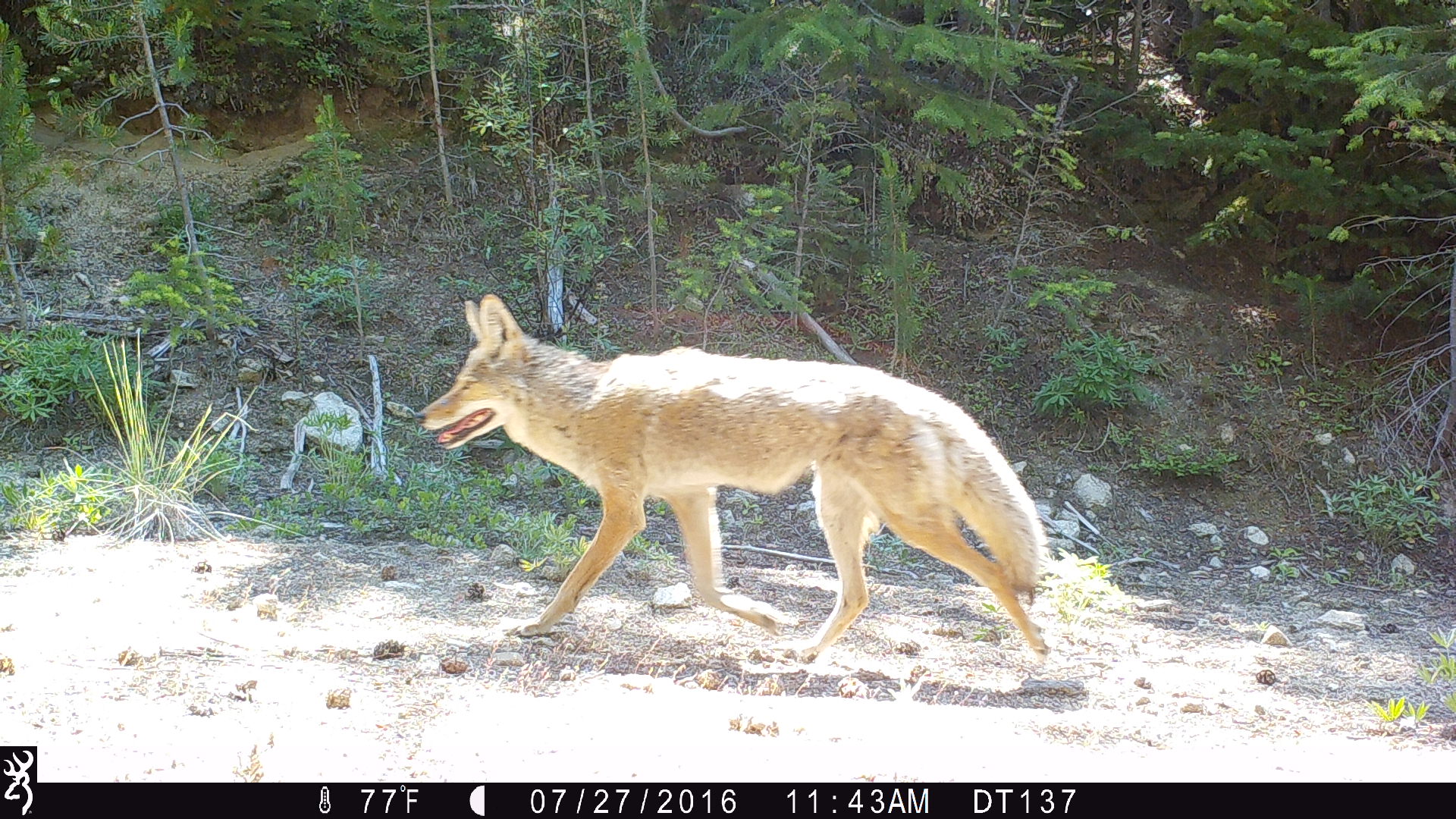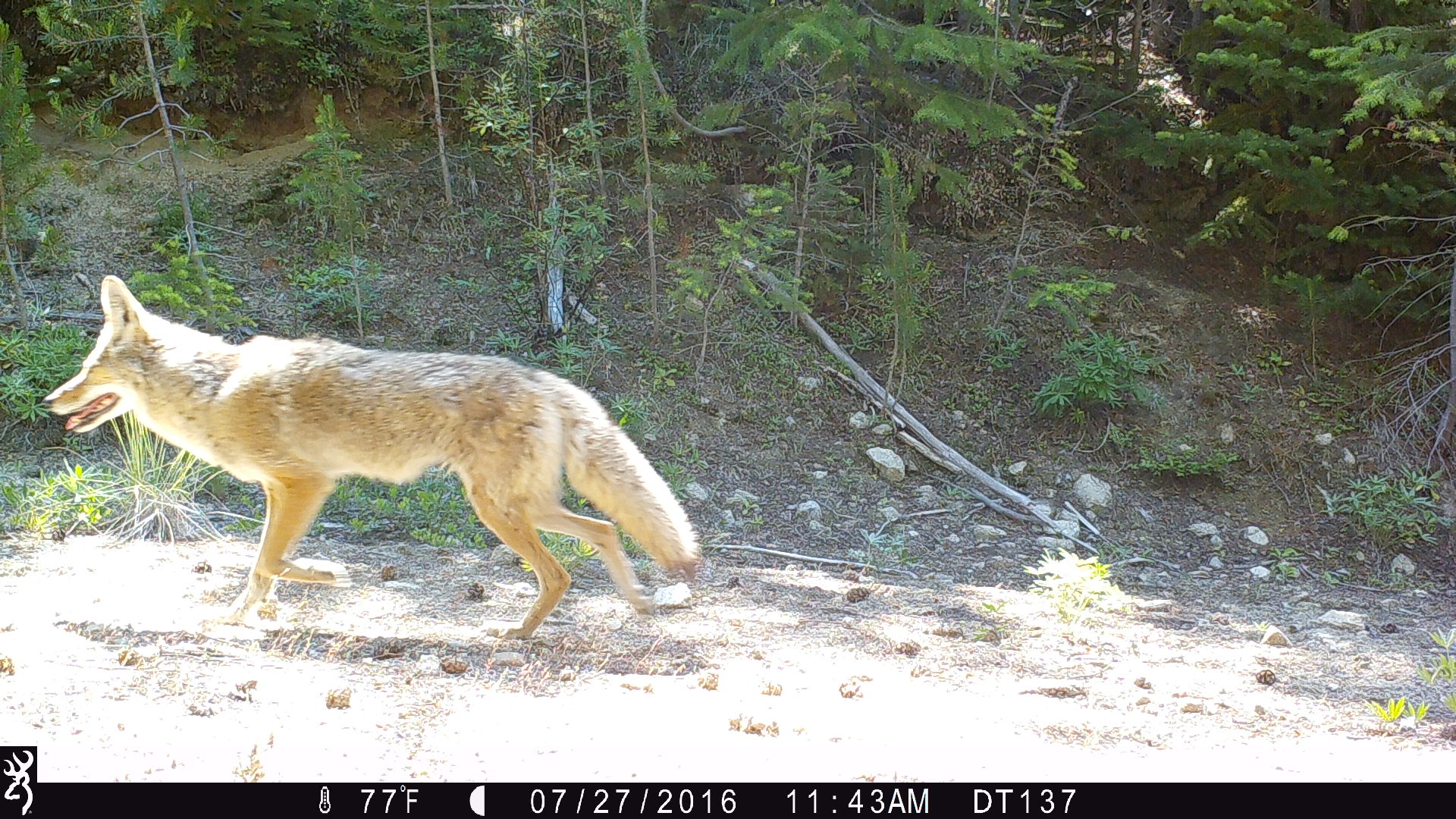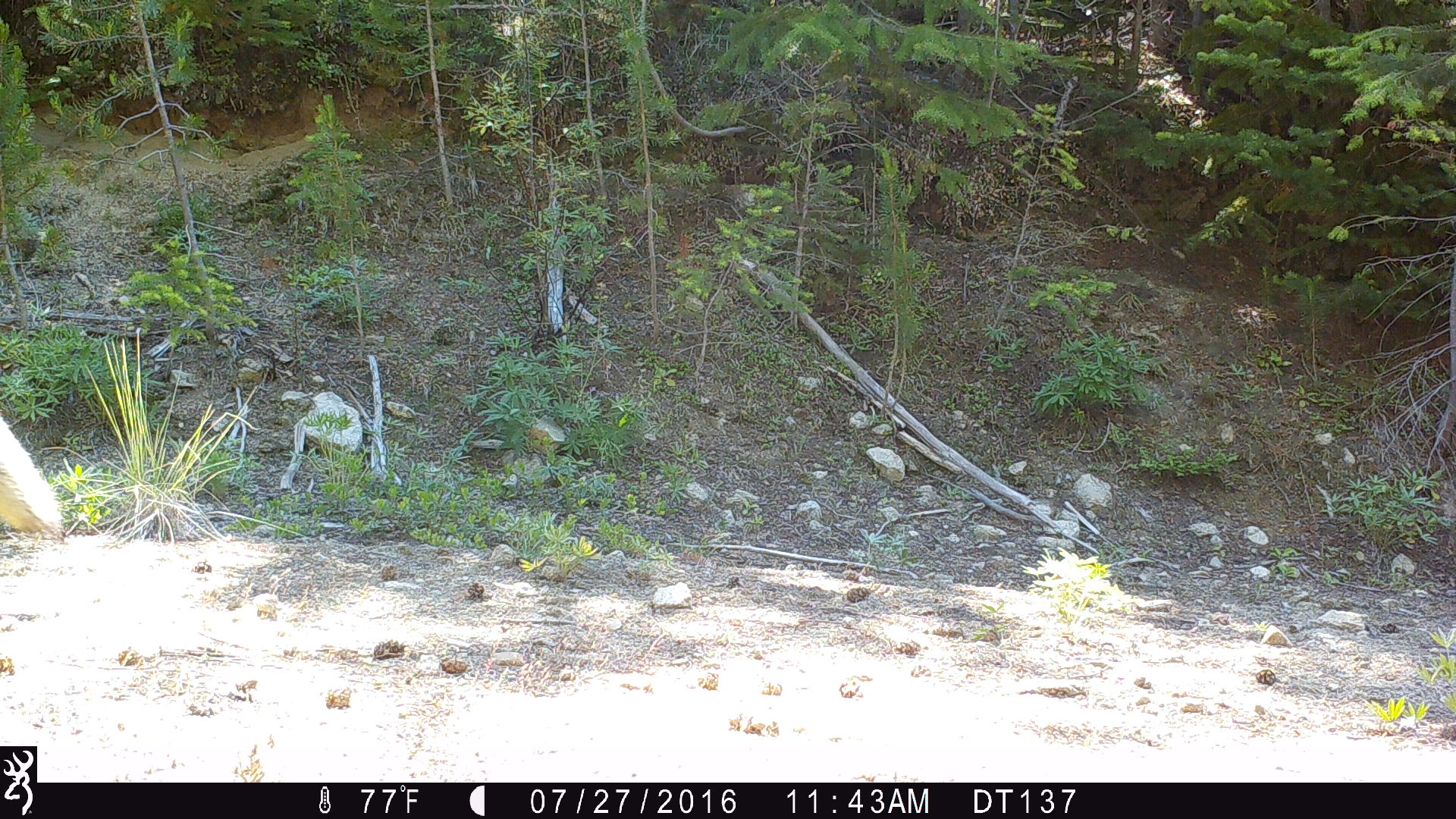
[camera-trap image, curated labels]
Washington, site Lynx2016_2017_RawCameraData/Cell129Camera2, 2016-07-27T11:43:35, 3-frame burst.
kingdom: Animalia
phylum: Chordata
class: Mammalia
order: Carnivora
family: Canidae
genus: Canis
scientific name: Canis latrans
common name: coyote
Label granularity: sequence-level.